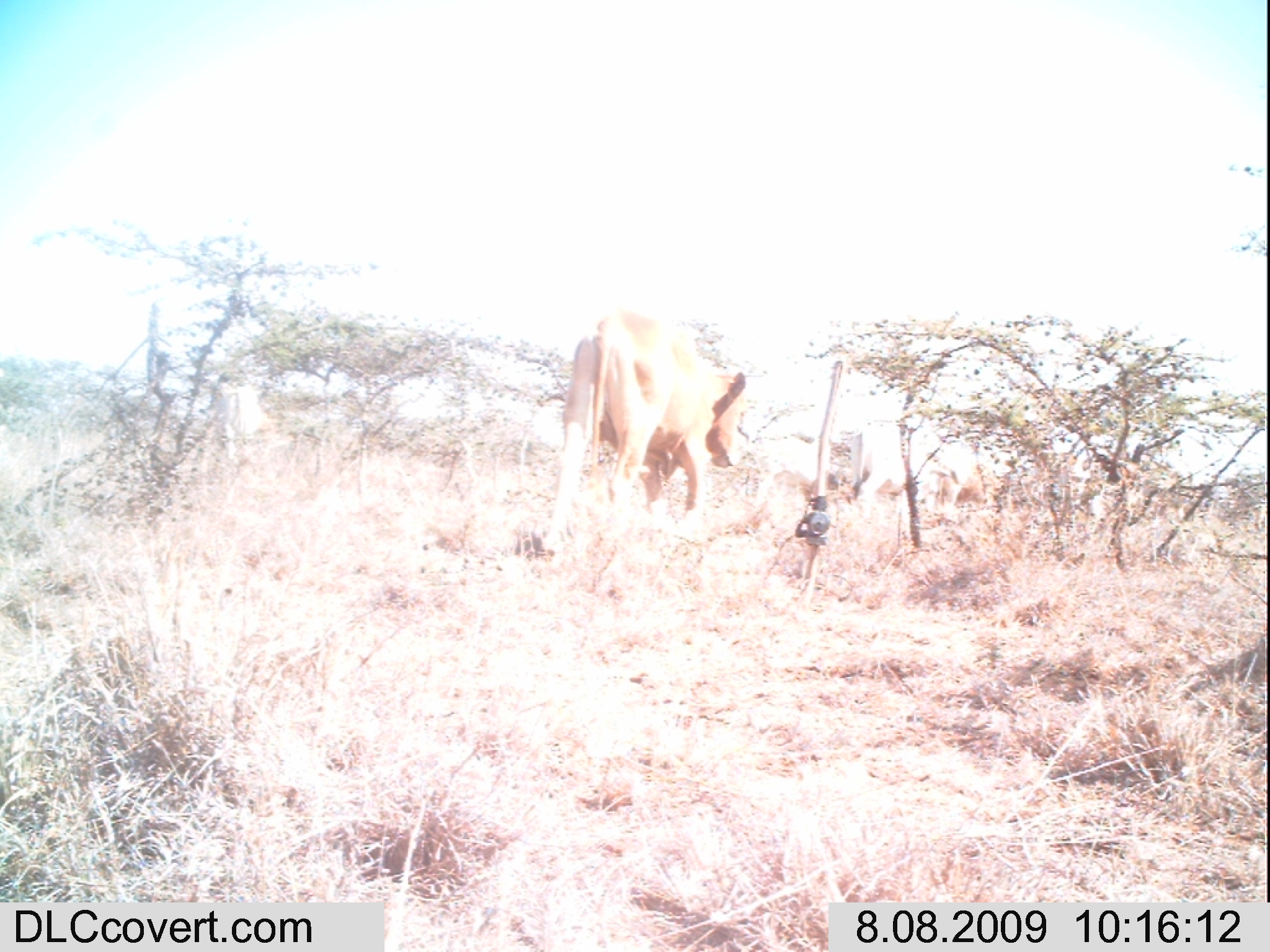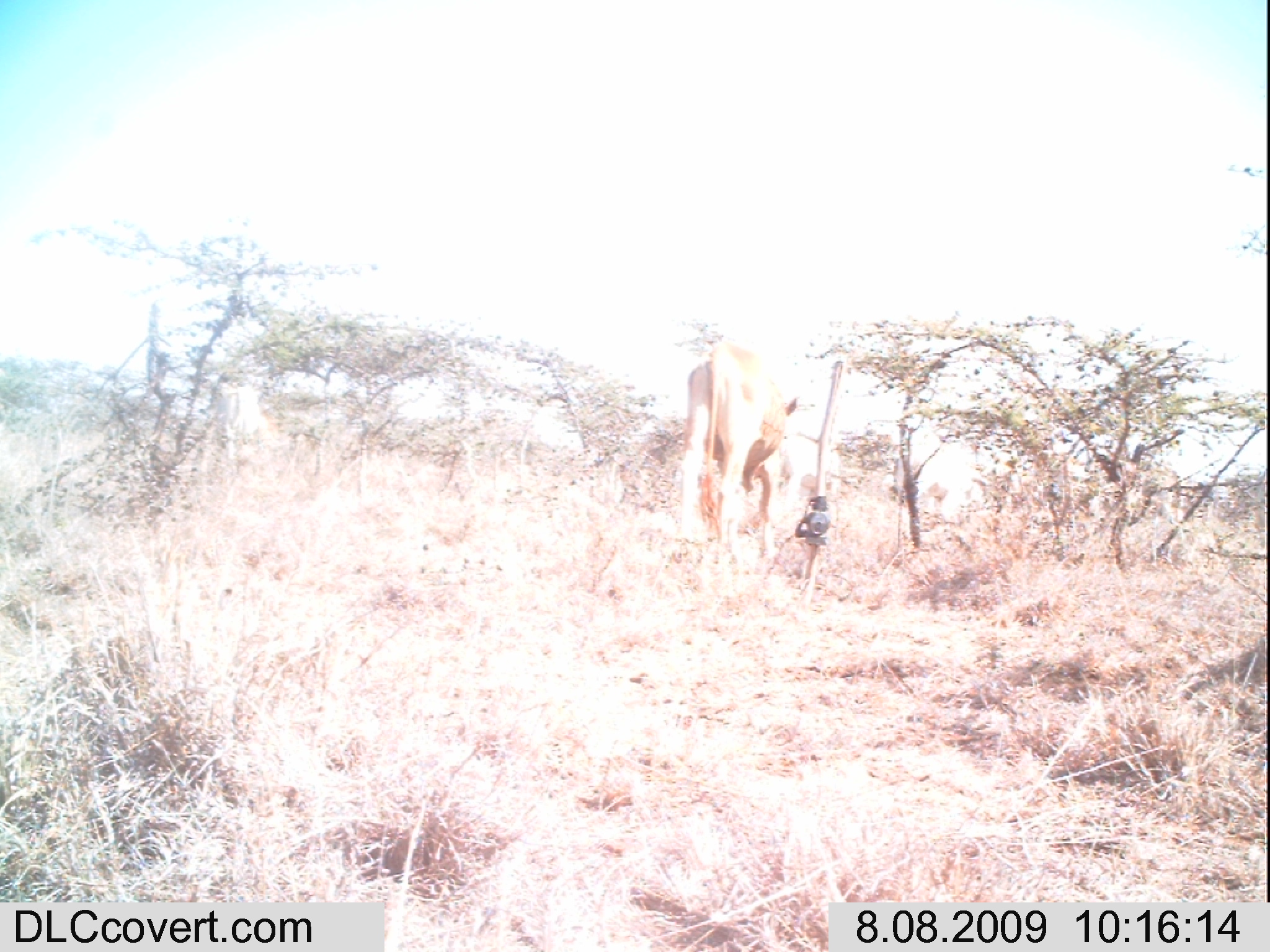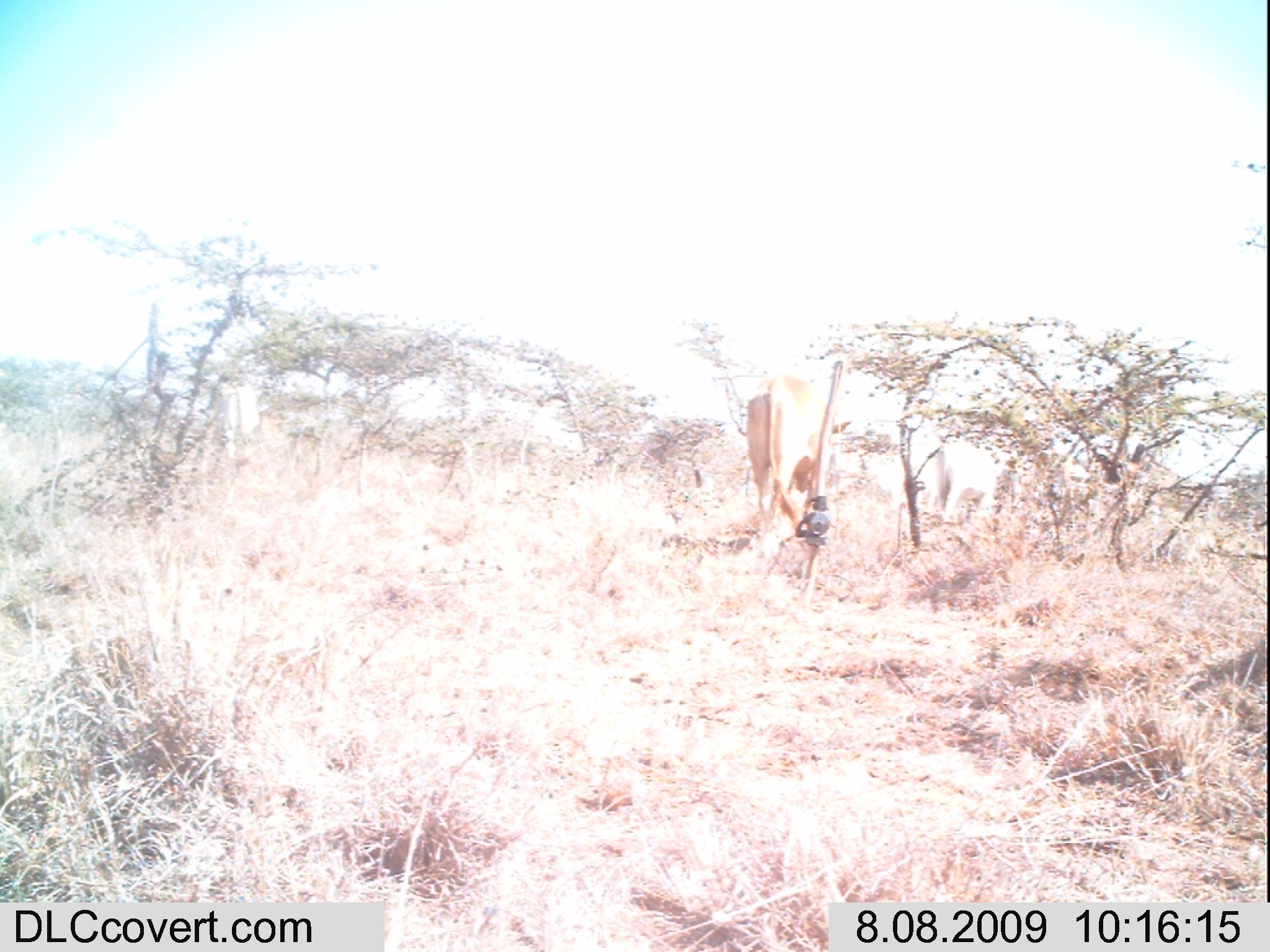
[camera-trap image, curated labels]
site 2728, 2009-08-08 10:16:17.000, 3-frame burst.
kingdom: Animalia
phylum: Chordata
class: Mammalia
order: Artiodactyla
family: Bovidae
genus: Bos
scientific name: Bos taurus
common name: domestic cattle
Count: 5.